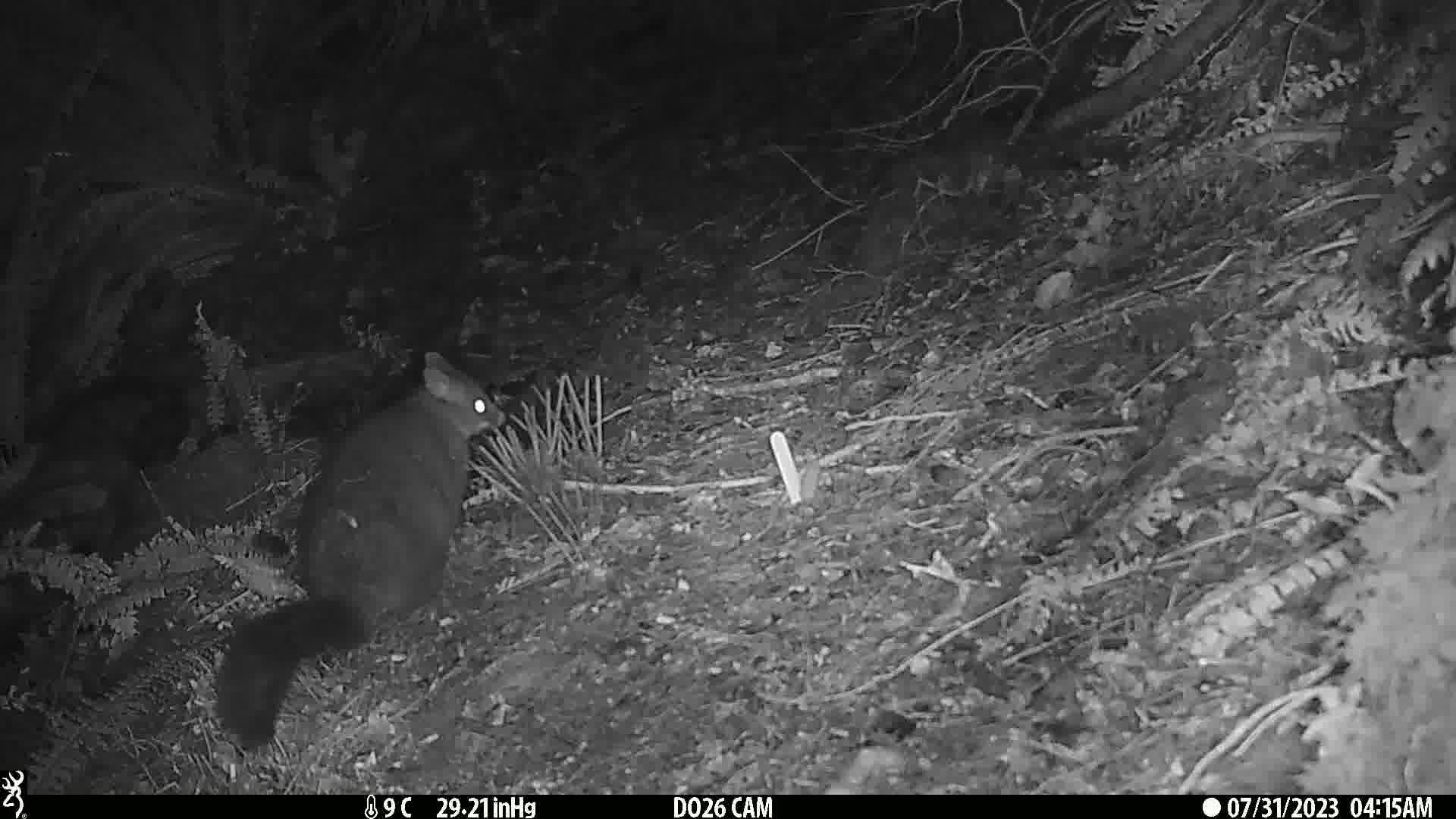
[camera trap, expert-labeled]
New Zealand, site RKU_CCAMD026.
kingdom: Animalia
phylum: Chordata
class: Mammalia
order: Diprotodontia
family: Phalangeridae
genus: Trichosurus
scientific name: Trichosurus vulpecula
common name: common brushtail possum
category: possum